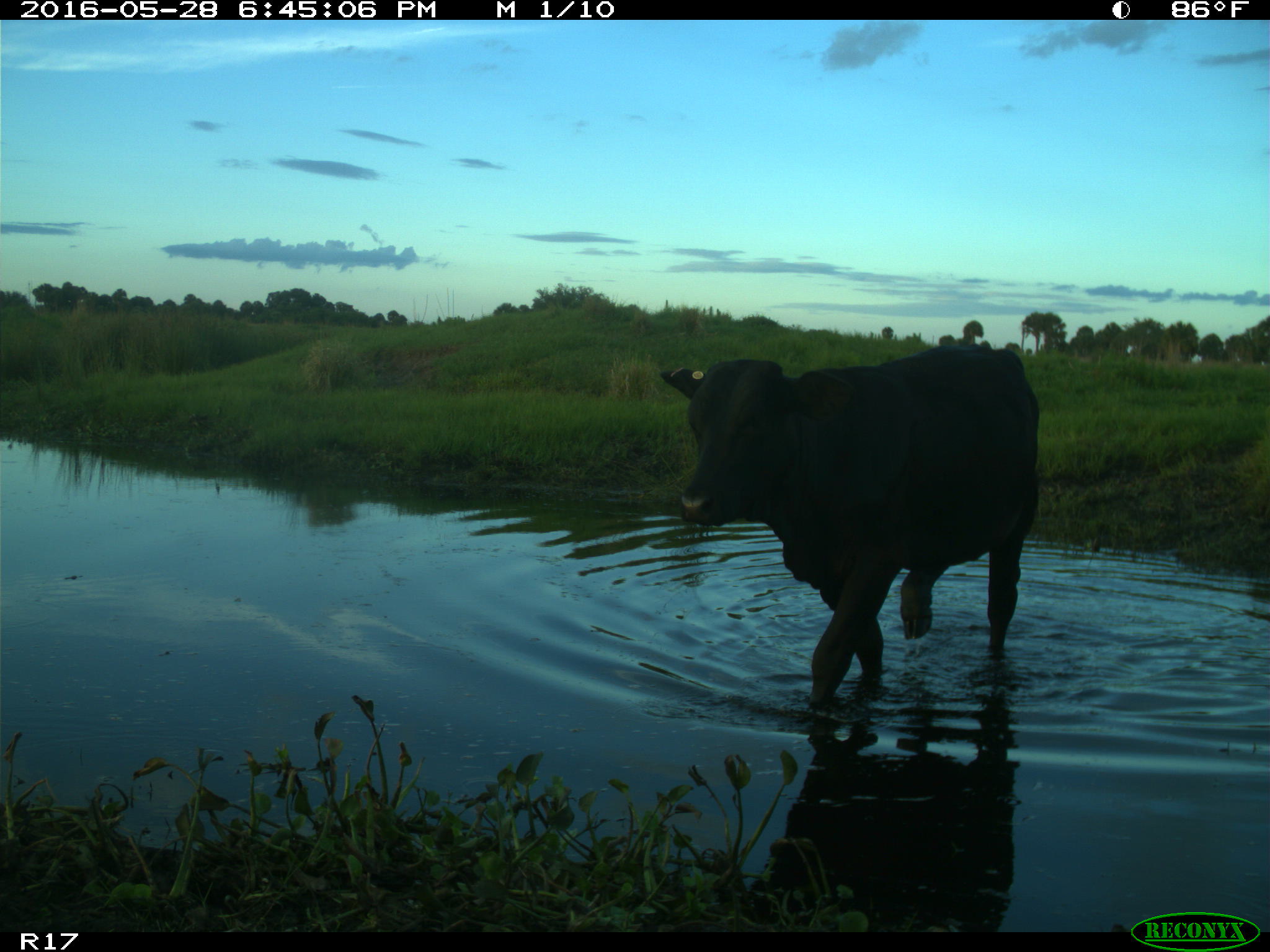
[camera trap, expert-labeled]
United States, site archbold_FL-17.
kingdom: Animalia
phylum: Chordata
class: Mammalia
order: Artiodactyla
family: Bovidae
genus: Bos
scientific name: Bos taurus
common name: domestic cow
Bos taurus (domestic cow).